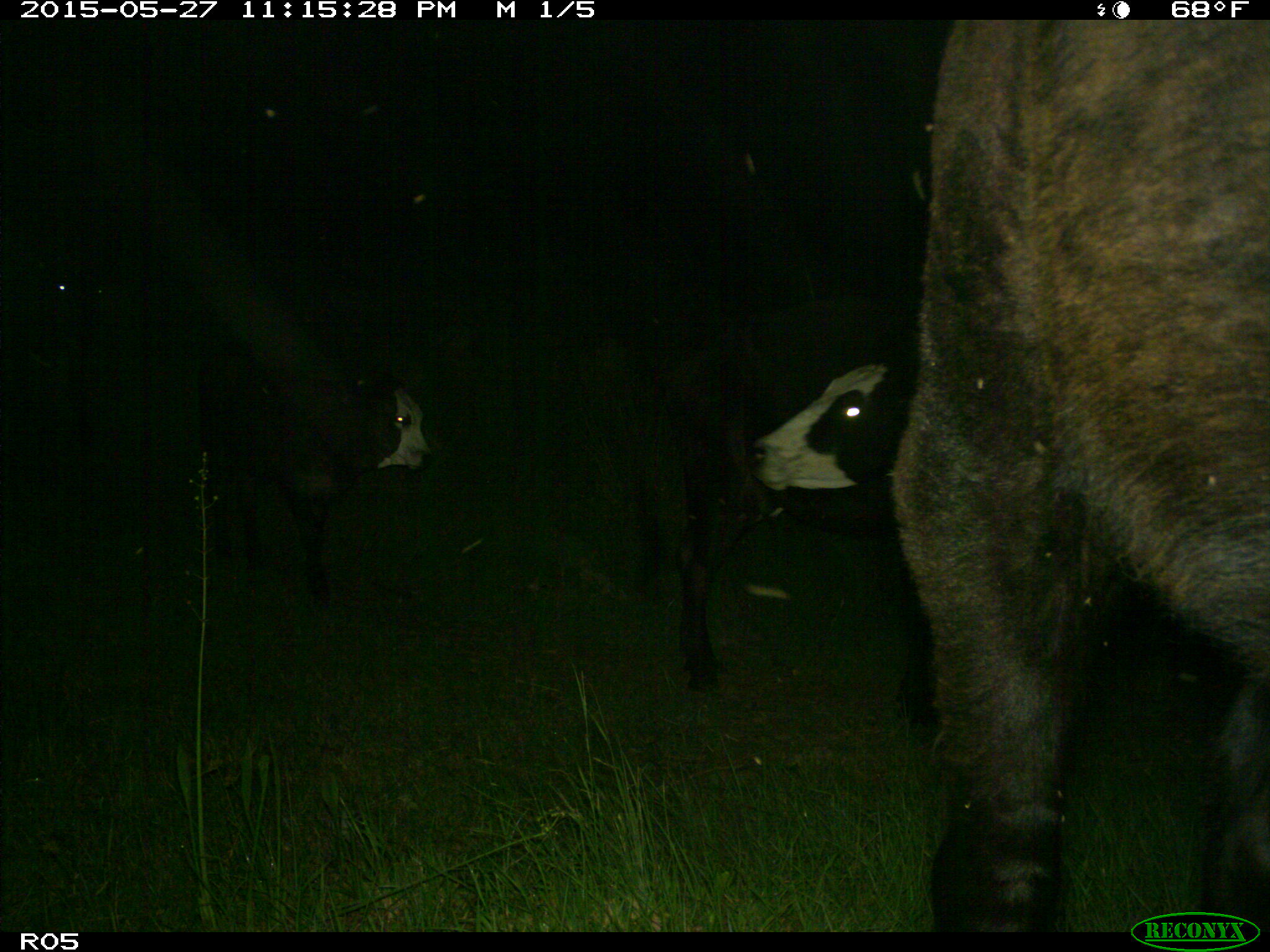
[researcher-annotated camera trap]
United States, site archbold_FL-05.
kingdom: Animalia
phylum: Chordata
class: Mammalia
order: Artiodactyla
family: Bovidae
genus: Bos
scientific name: Bos taurus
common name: domestic cow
Bos taurus (domestic cow).